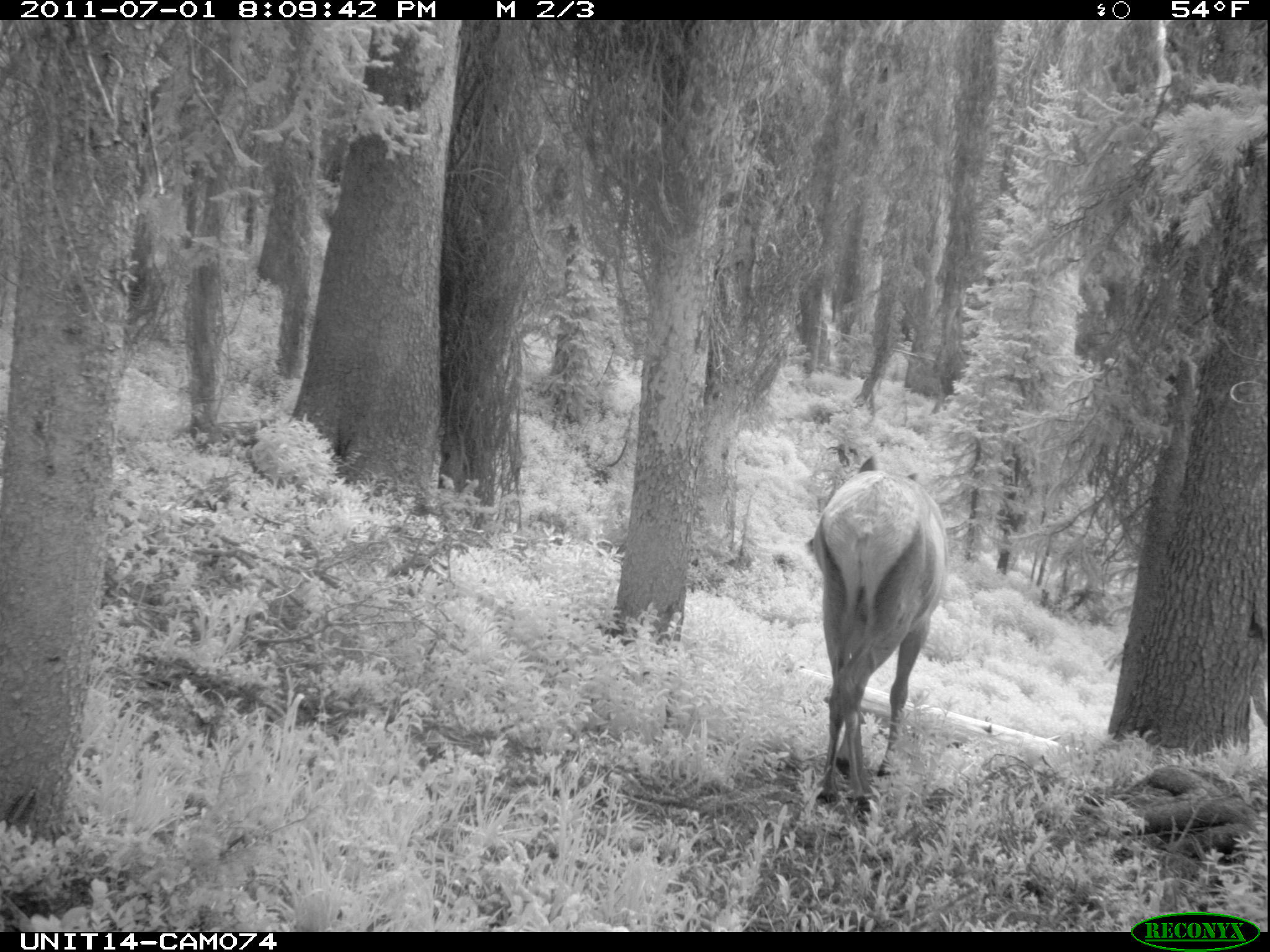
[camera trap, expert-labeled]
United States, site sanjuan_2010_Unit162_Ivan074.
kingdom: Animalia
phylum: Chordata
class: Mammalia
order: Artiodactyla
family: Cervidae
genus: Cervus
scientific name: Cervus elaphus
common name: red deer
Cervus elaphus (red deer).